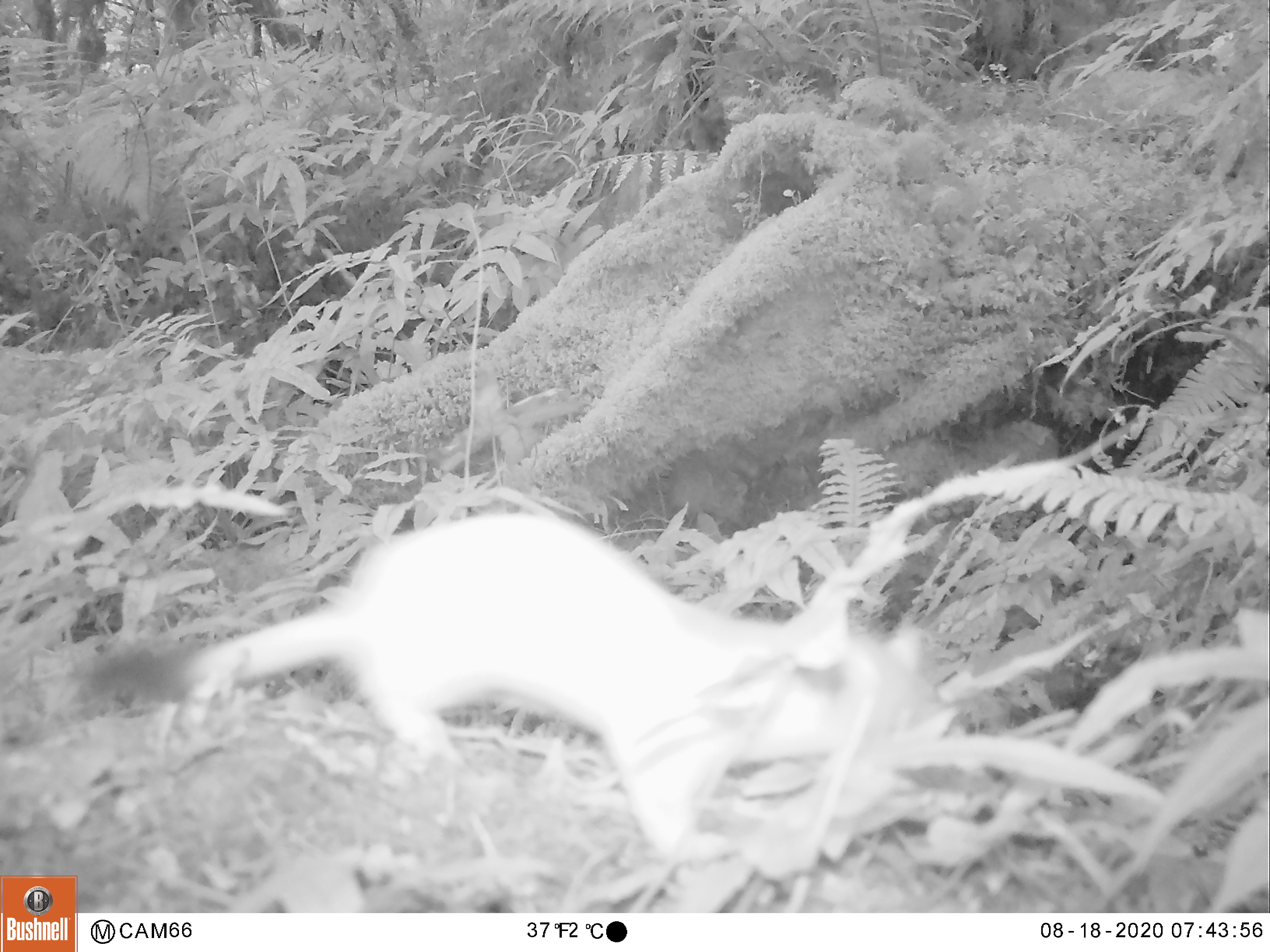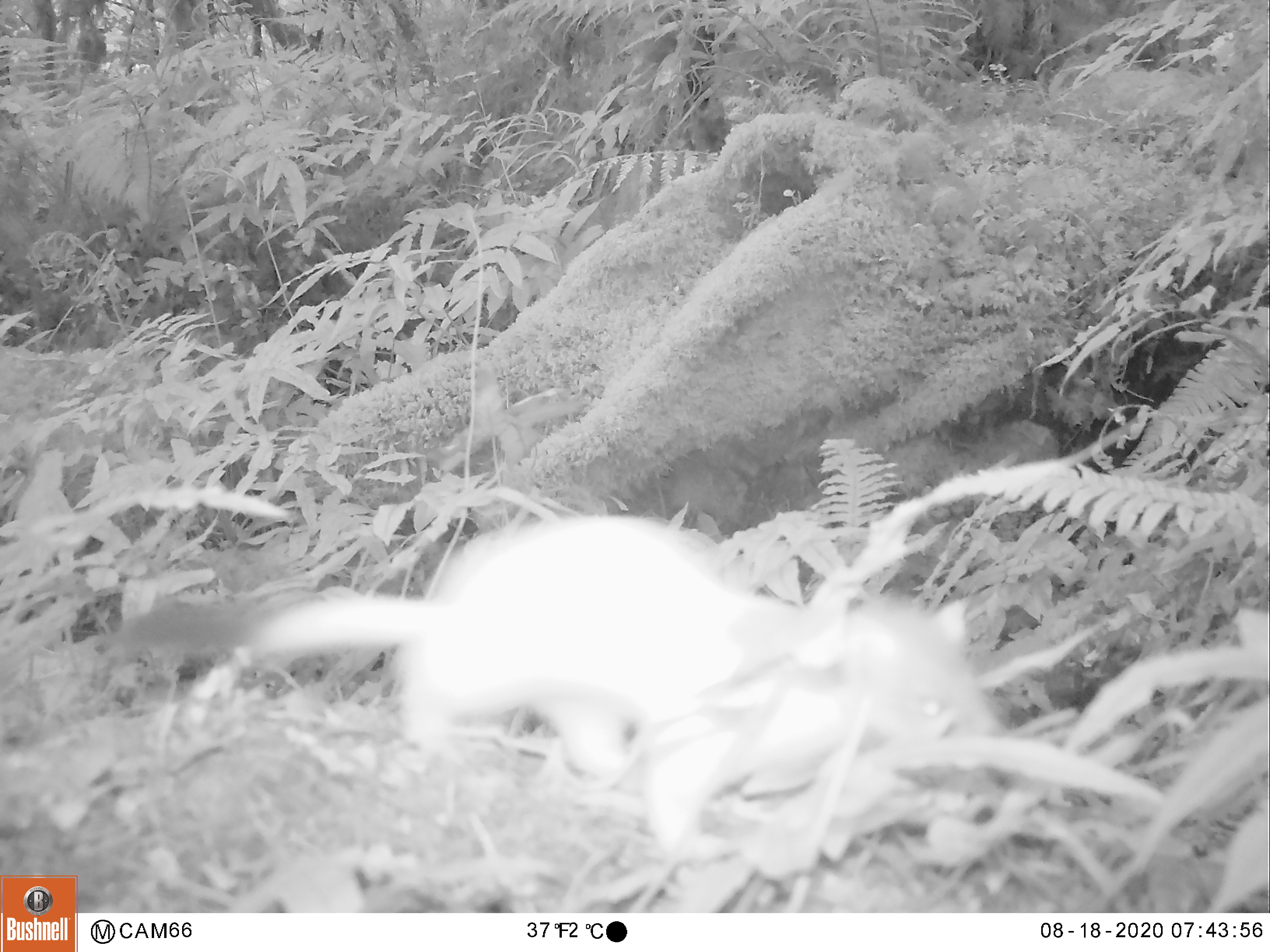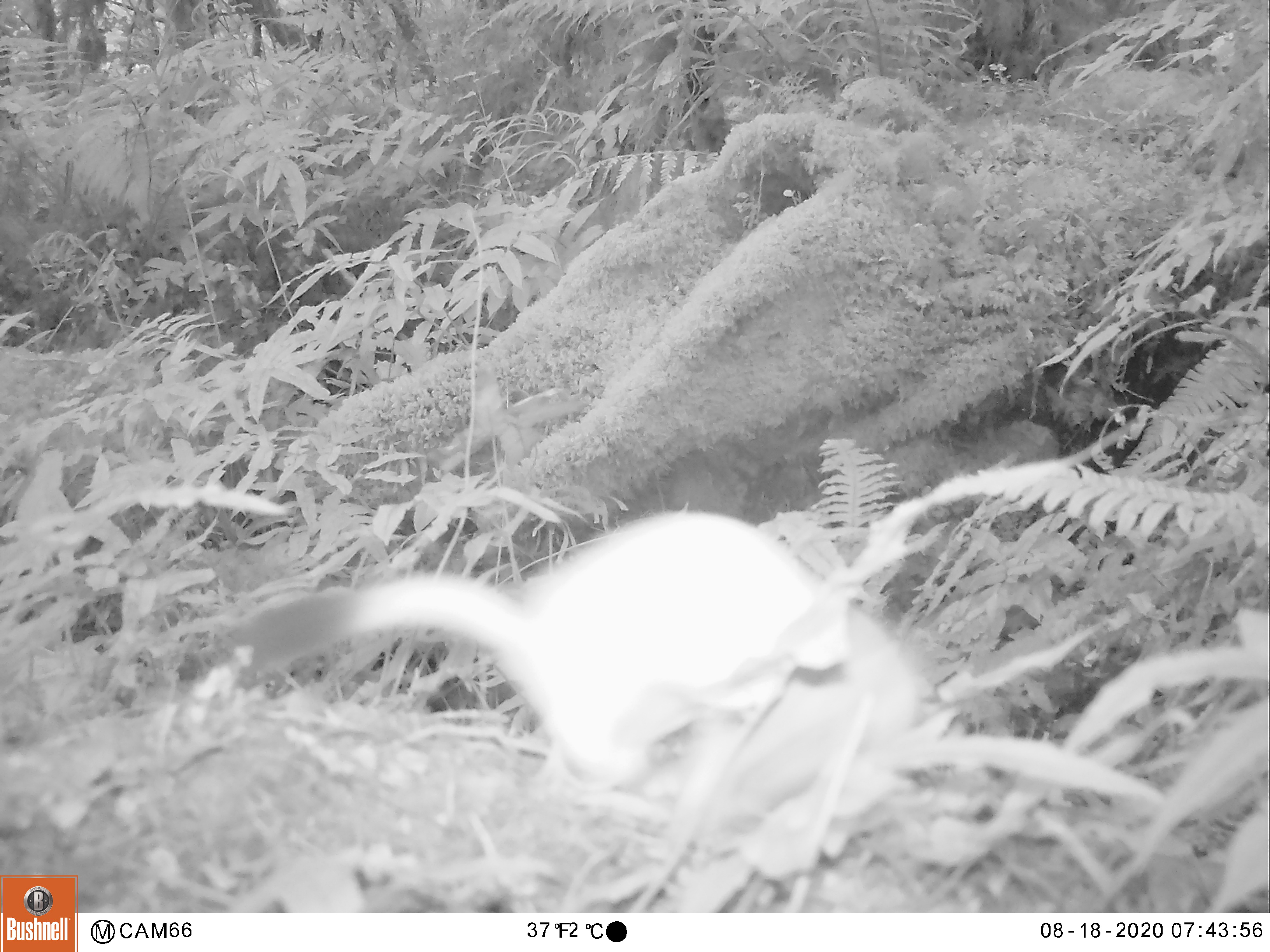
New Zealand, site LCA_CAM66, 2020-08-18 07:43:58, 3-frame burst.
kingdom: Animalia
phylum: Chordata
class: Mammalia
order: Carnivora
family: Mustelidae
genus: Mustela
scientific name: Mustela erminea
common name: stoat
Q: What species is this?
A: Stoat (Mustela erminea).